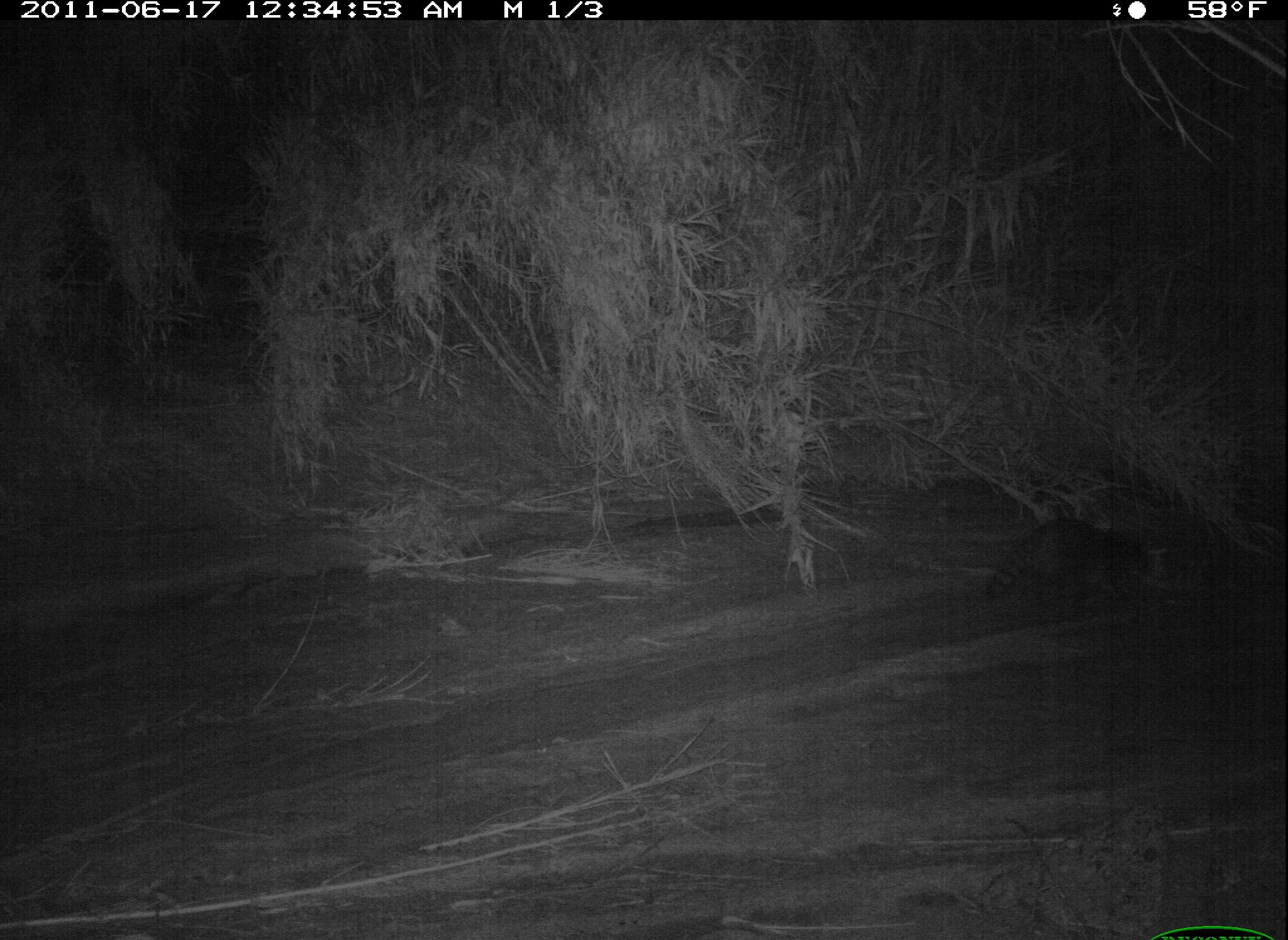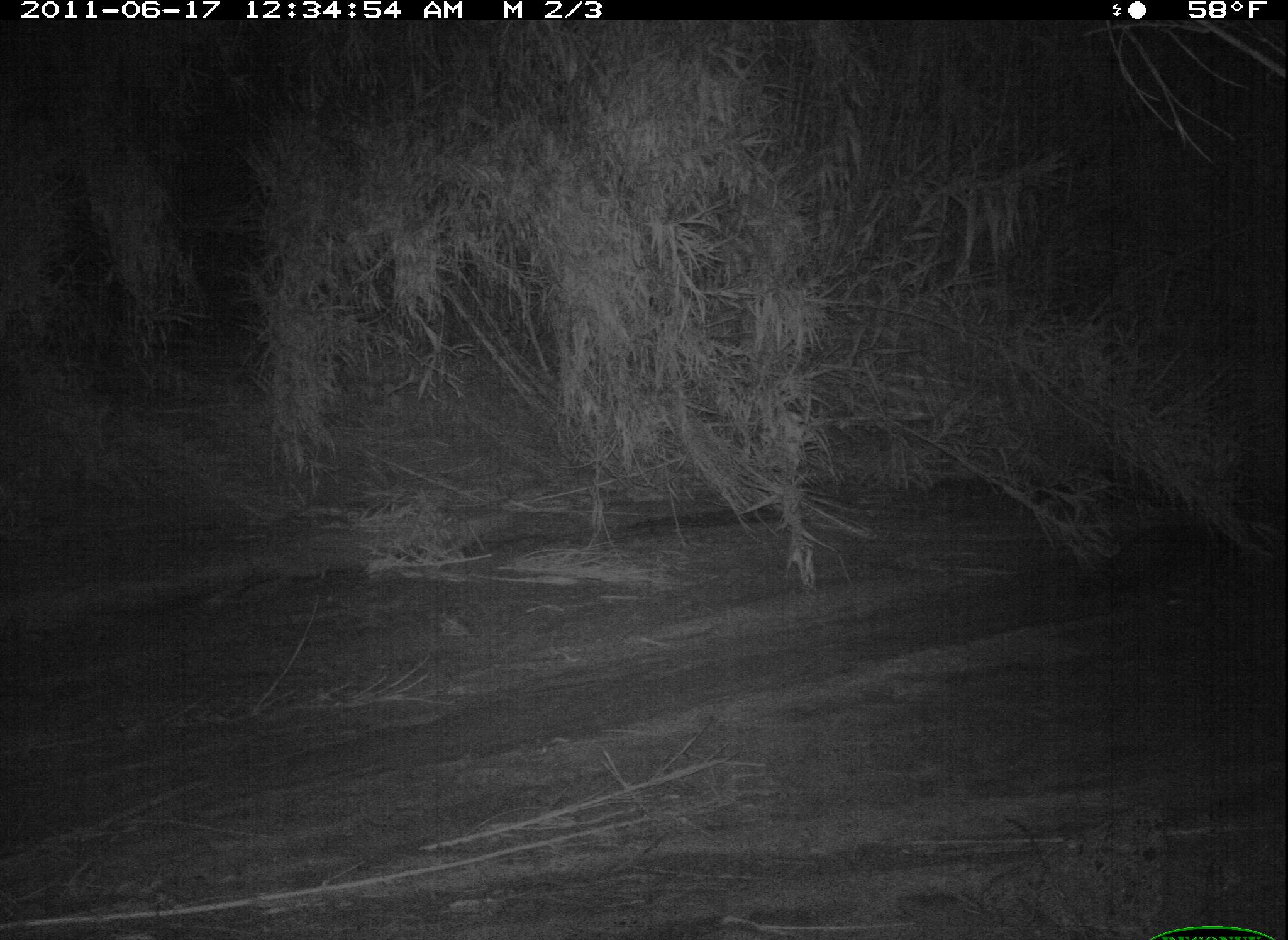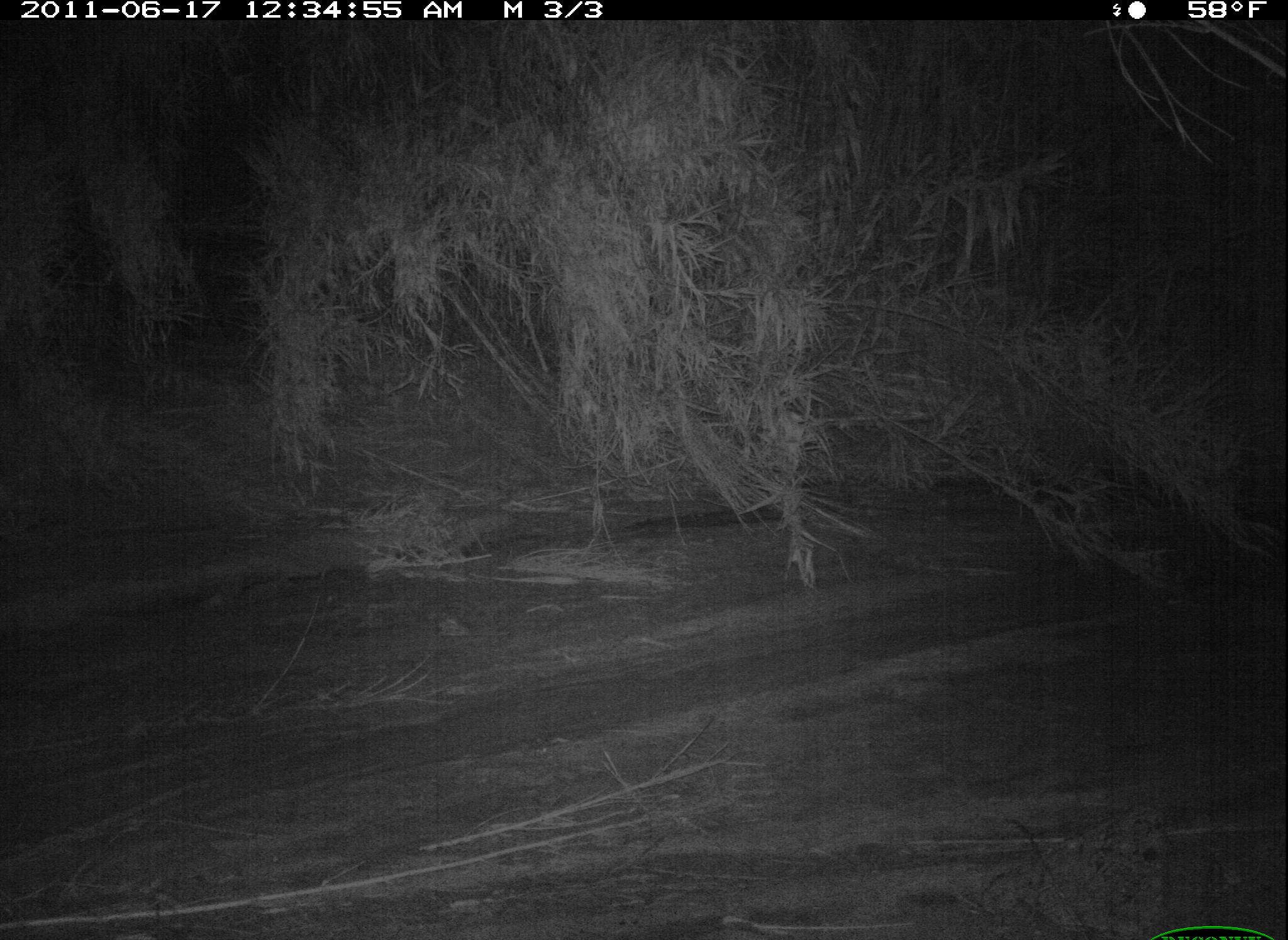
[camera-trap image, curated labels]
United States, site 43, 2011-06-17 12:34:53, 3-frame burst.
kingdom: Animalia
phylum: Chordata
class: Mammalia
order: Carnivora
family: Procyonidae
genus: Procyon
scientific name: Procyon lotor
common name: raccoon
Raccoon (Procyon lotor).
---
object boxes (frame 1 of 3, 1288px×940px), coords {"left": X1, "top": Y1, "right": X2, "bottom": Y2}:
raccoon: {"left": 979, "top": 475, "right": 1174, "bottom": 652}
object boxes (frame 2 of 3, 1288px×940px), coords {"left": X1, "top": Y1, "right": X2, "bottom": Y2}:
raccoon: {"left": 1068, "top": 507, "right": 1250, "bottom": 618}